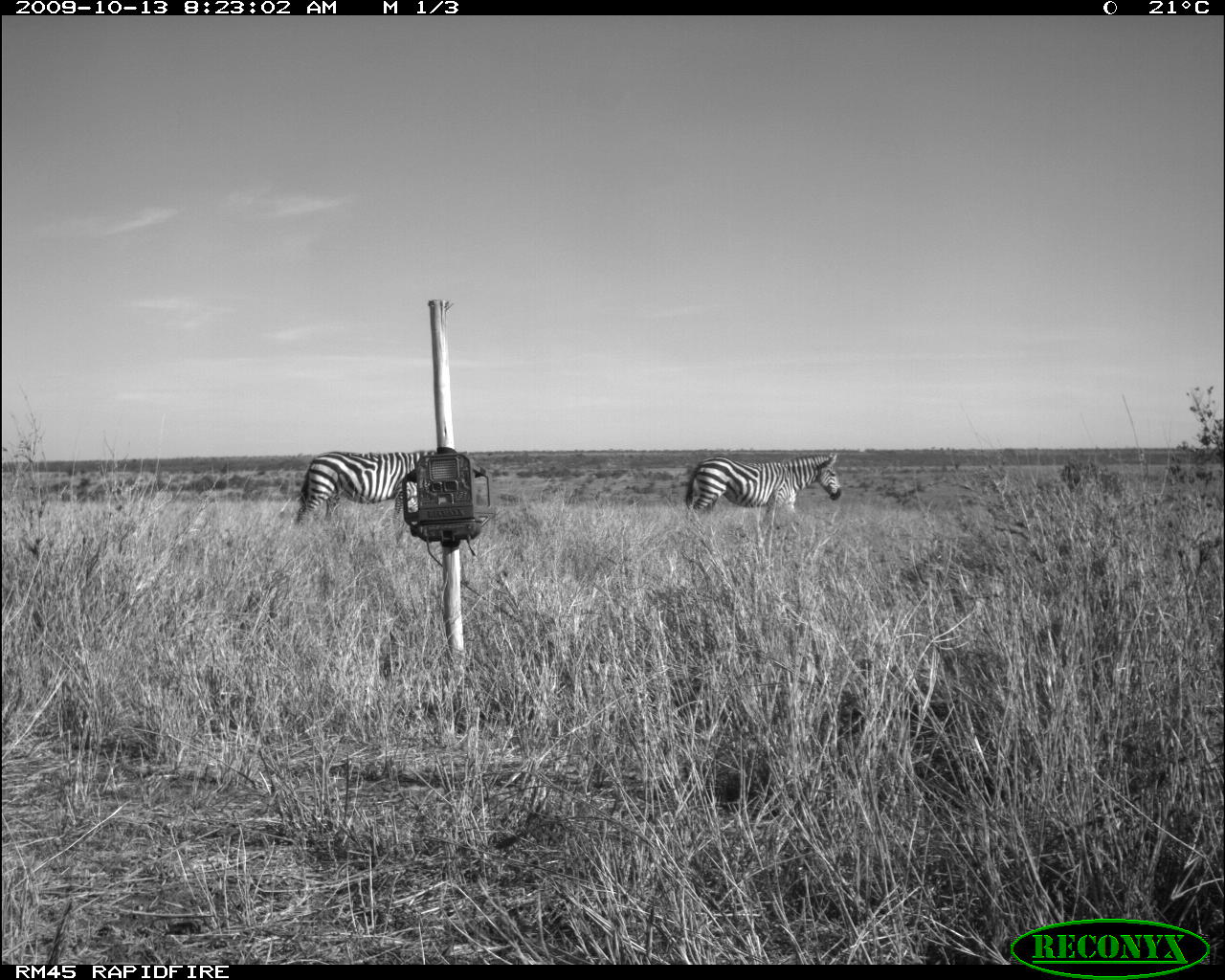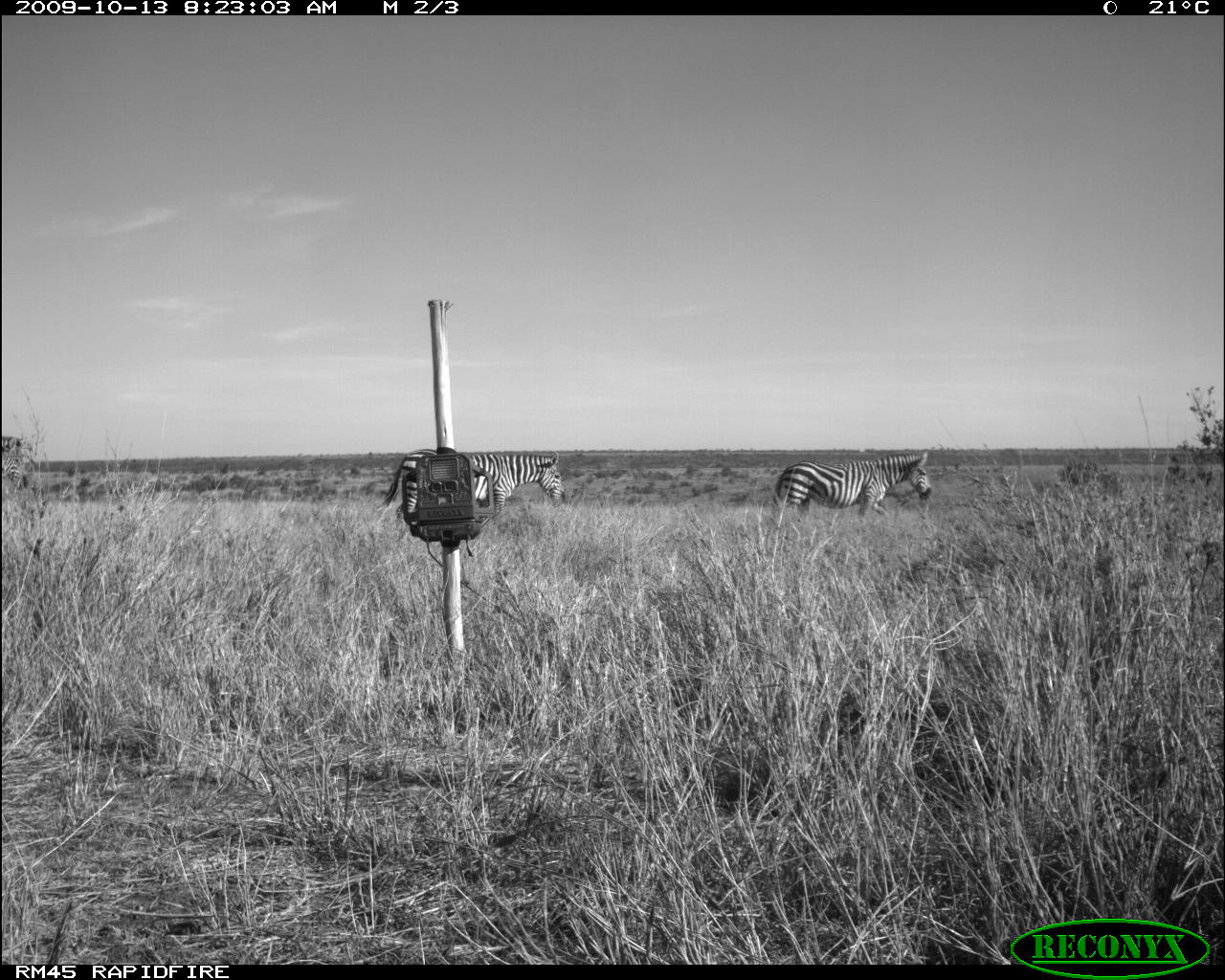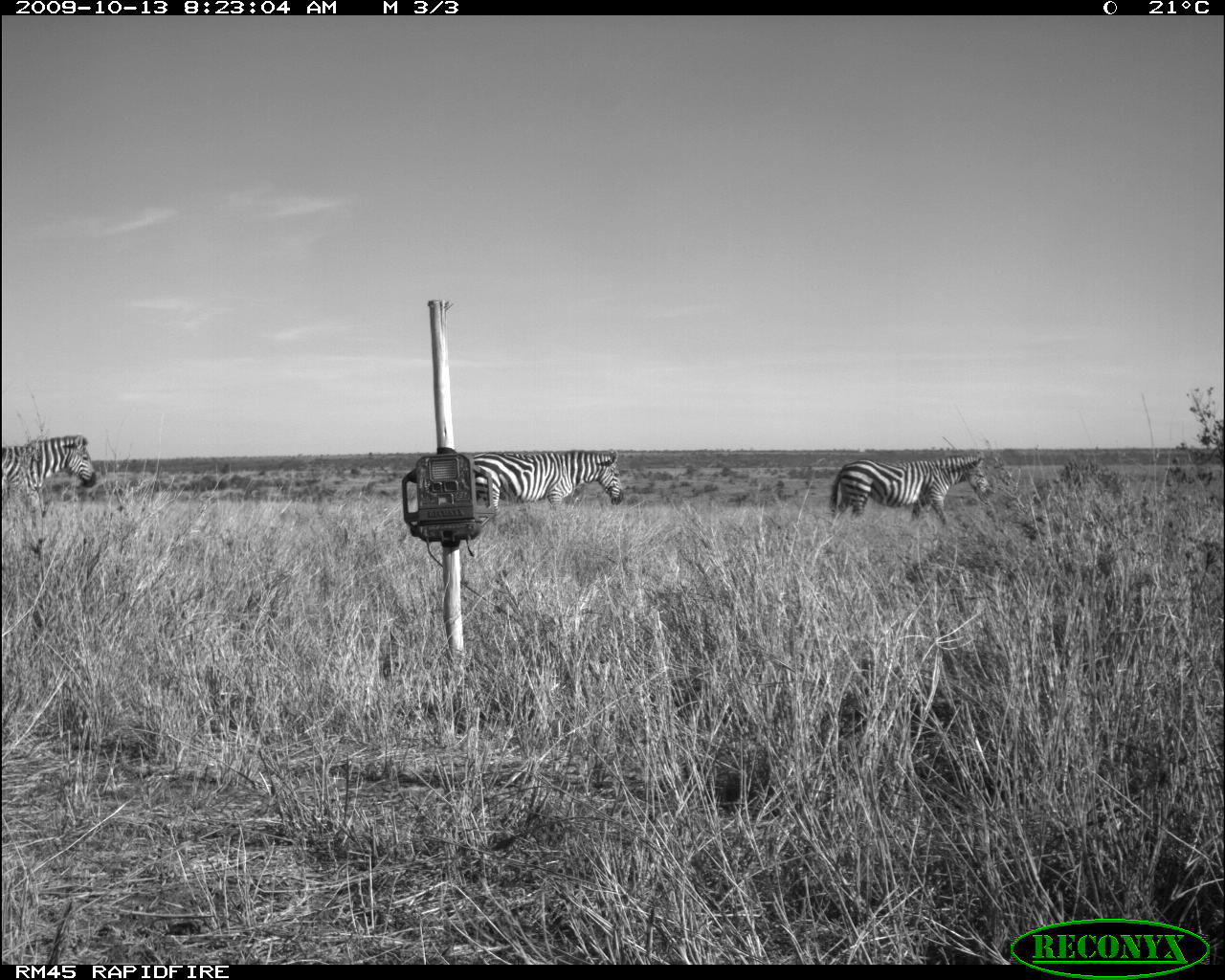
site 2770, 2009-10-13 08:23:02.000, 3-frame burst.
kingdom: Animalia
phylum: Chordata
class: Mammalia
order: Perissodactyla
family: Equidae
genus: Equus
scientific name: Equus quagga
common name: plains zebra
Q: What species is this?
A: Equus quagga (plains zebra).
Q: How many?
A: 2.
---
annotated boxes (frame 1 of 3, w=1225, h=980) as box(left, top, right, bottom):
equus quagga: box(291, 448, 452, 528); box(679, 450, 846, 517)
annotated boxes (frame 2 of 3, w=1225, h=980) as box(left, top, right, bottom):
equus quagga: box(374, 447, 568, 530); box(772, 449, 937, 521); box(0, 432, 30, 496)